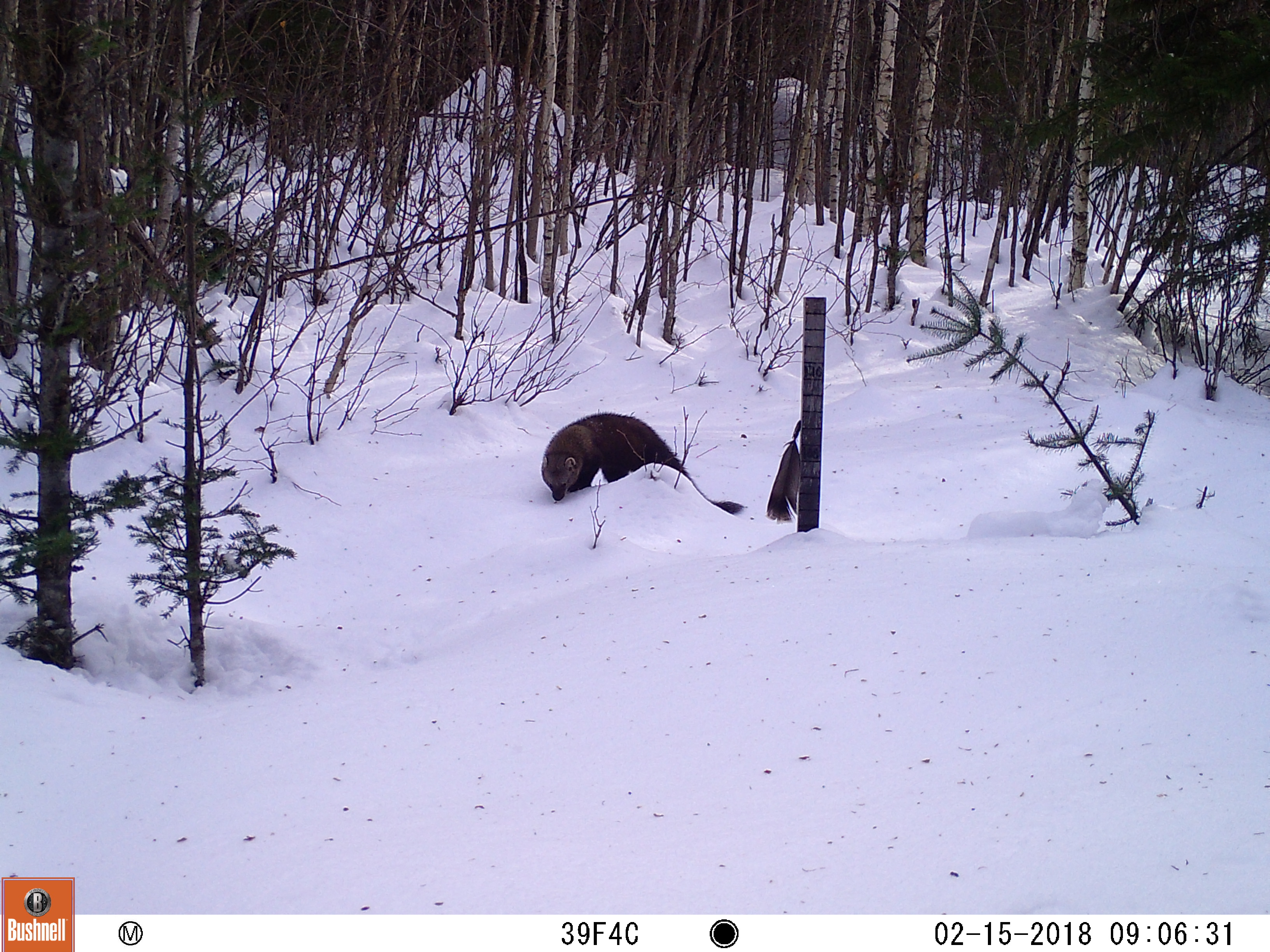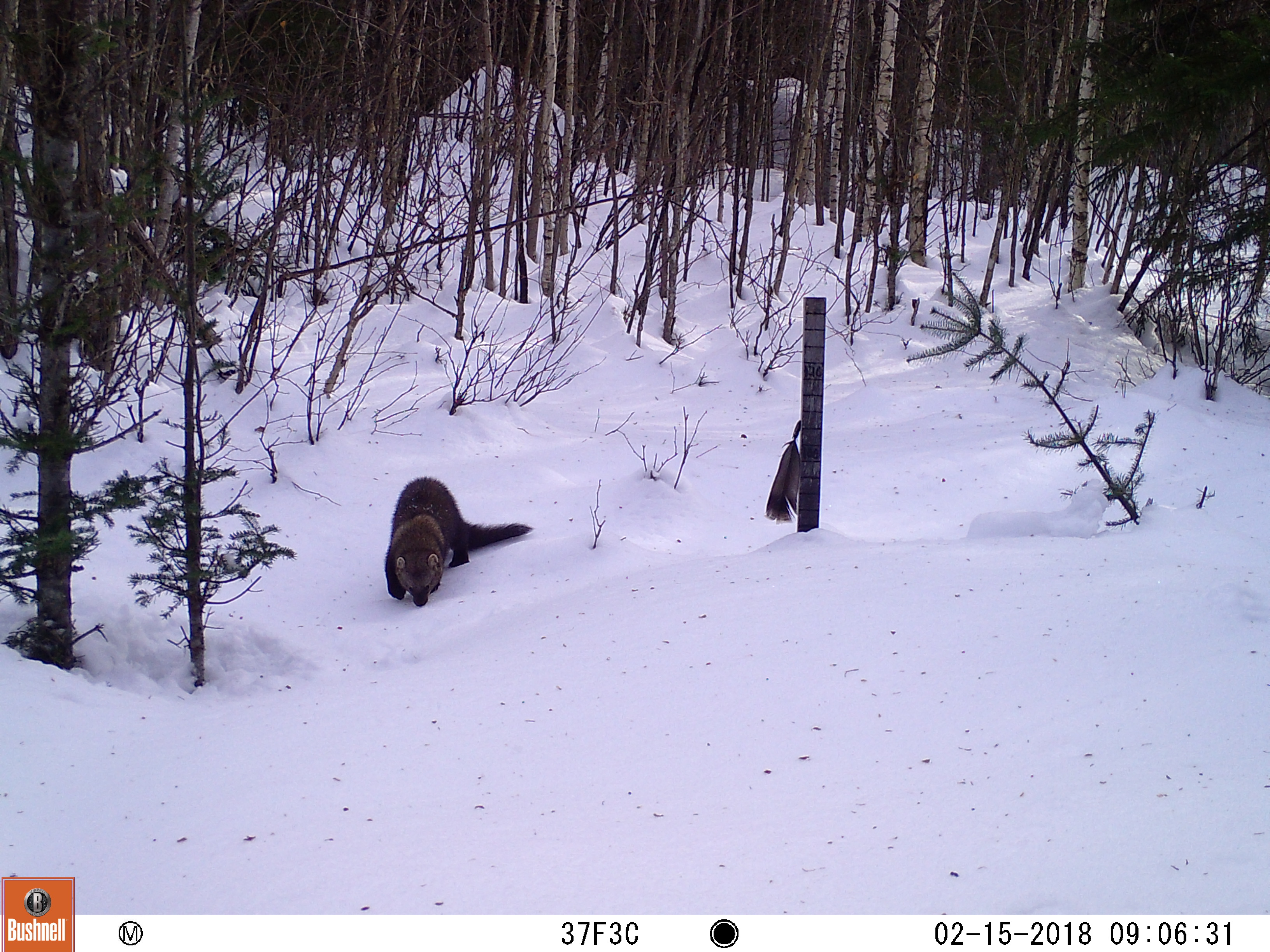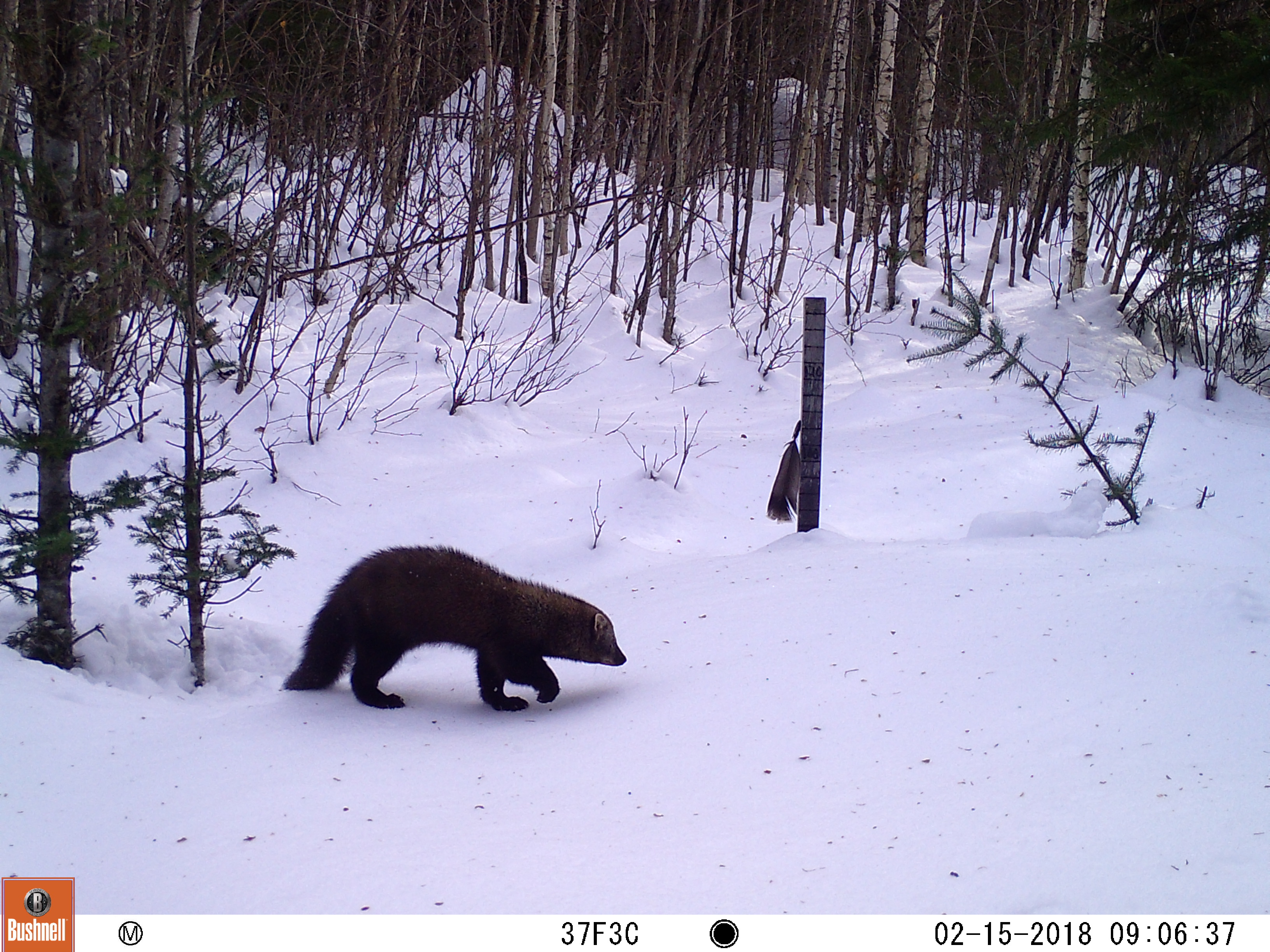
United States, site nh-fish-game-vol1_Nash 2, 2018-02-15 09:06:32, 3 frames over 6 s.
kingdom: Animalia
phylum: Chordata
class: Mammalia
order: Carnivora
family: Mustelidae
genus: Pekania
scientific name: Pekania pennanti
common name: fisher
Fisher (Pekania pennanti).